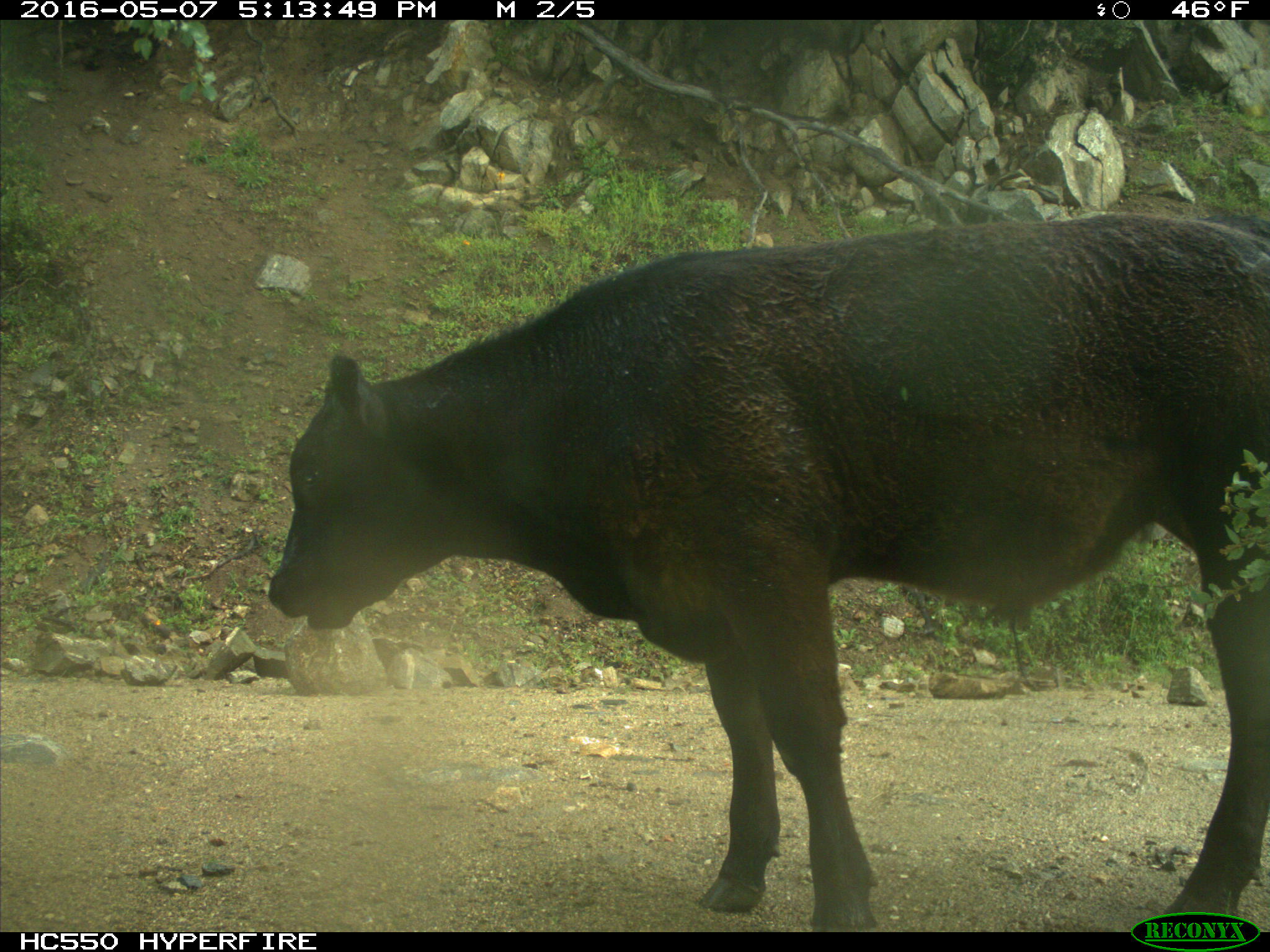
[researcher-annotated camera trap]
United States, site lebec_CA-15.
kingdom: Animalia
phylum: Chordata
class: Mammalia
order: Artiodactyla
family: Bovidae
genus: Bos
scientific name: Bos taurus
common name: domestic cow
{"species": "Bos taurus (domestic cow)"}